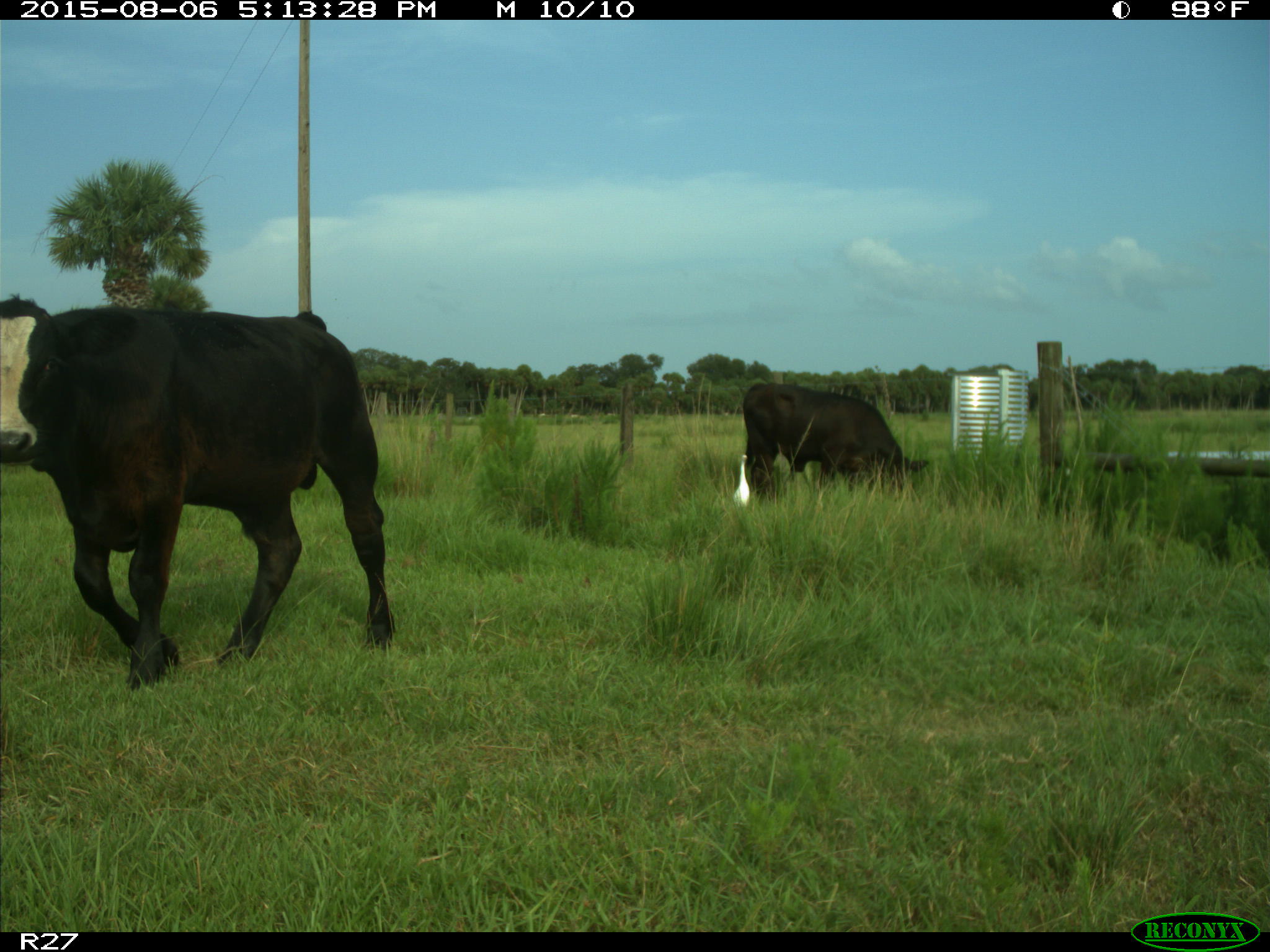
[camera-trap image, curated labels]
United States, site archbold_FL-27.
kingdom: Animalia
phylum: Chordata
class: Mammalia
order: Artiodactyla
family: Bovidae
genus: Bos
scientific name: Bos taurus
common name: domestic cow